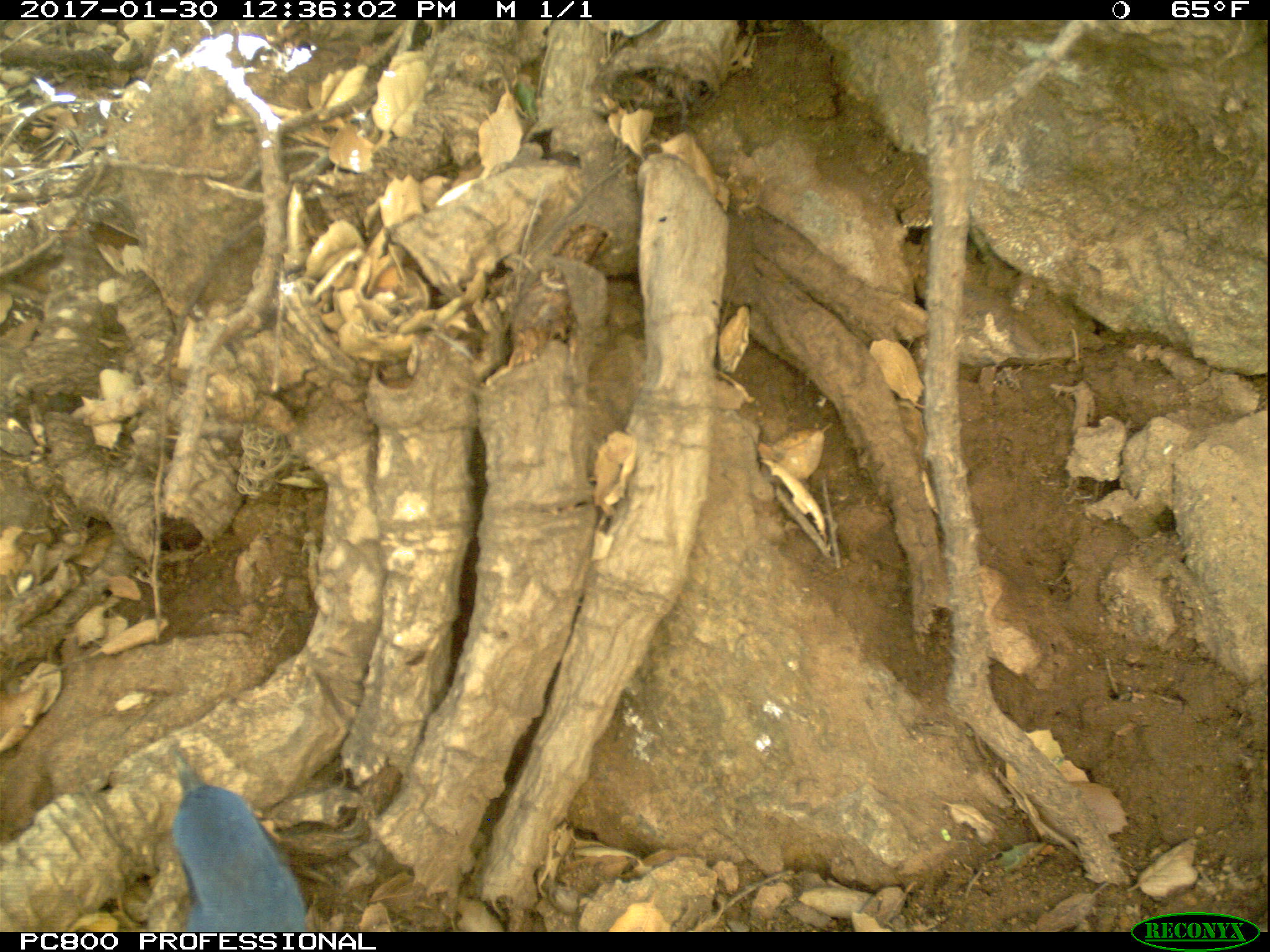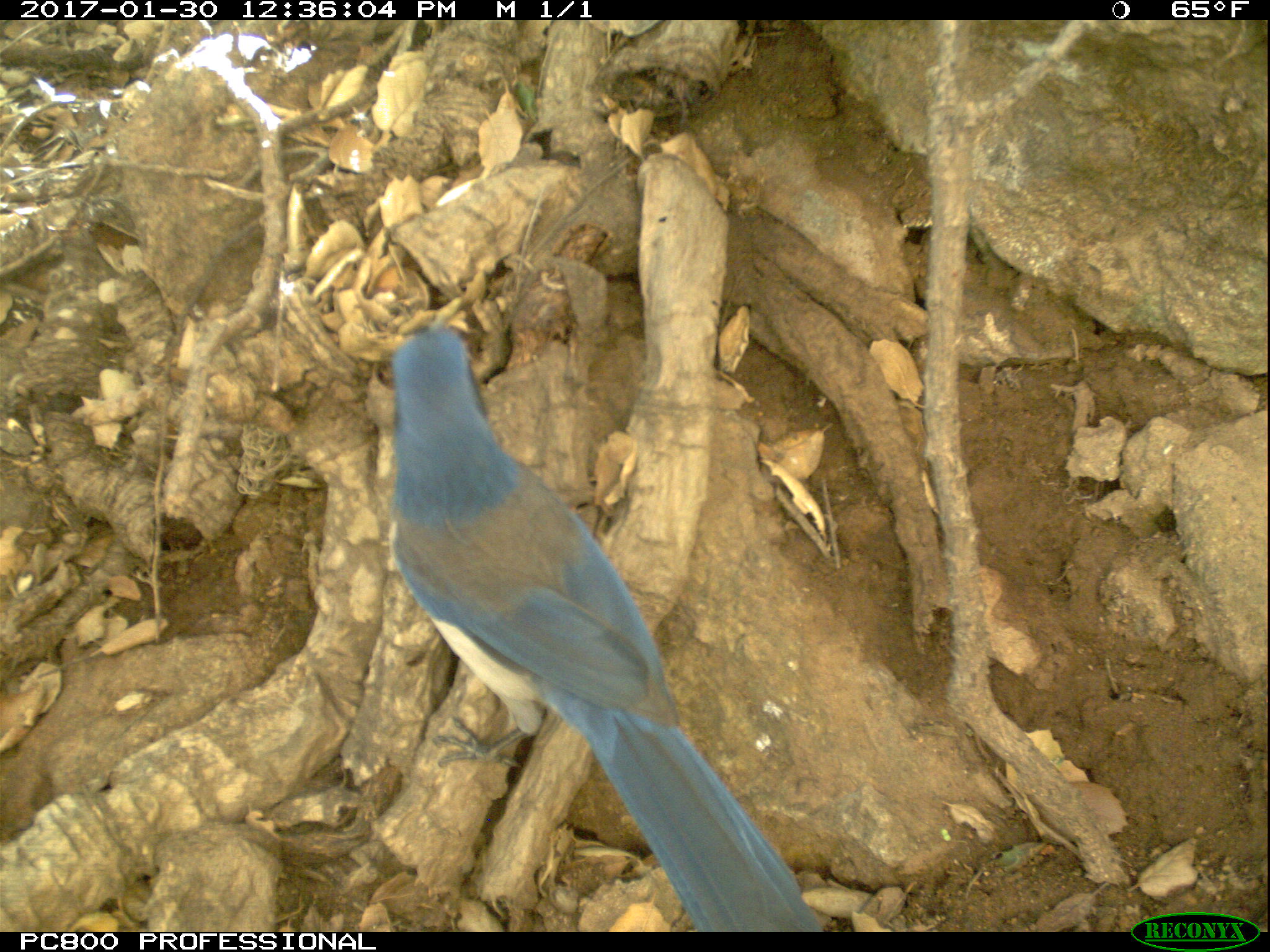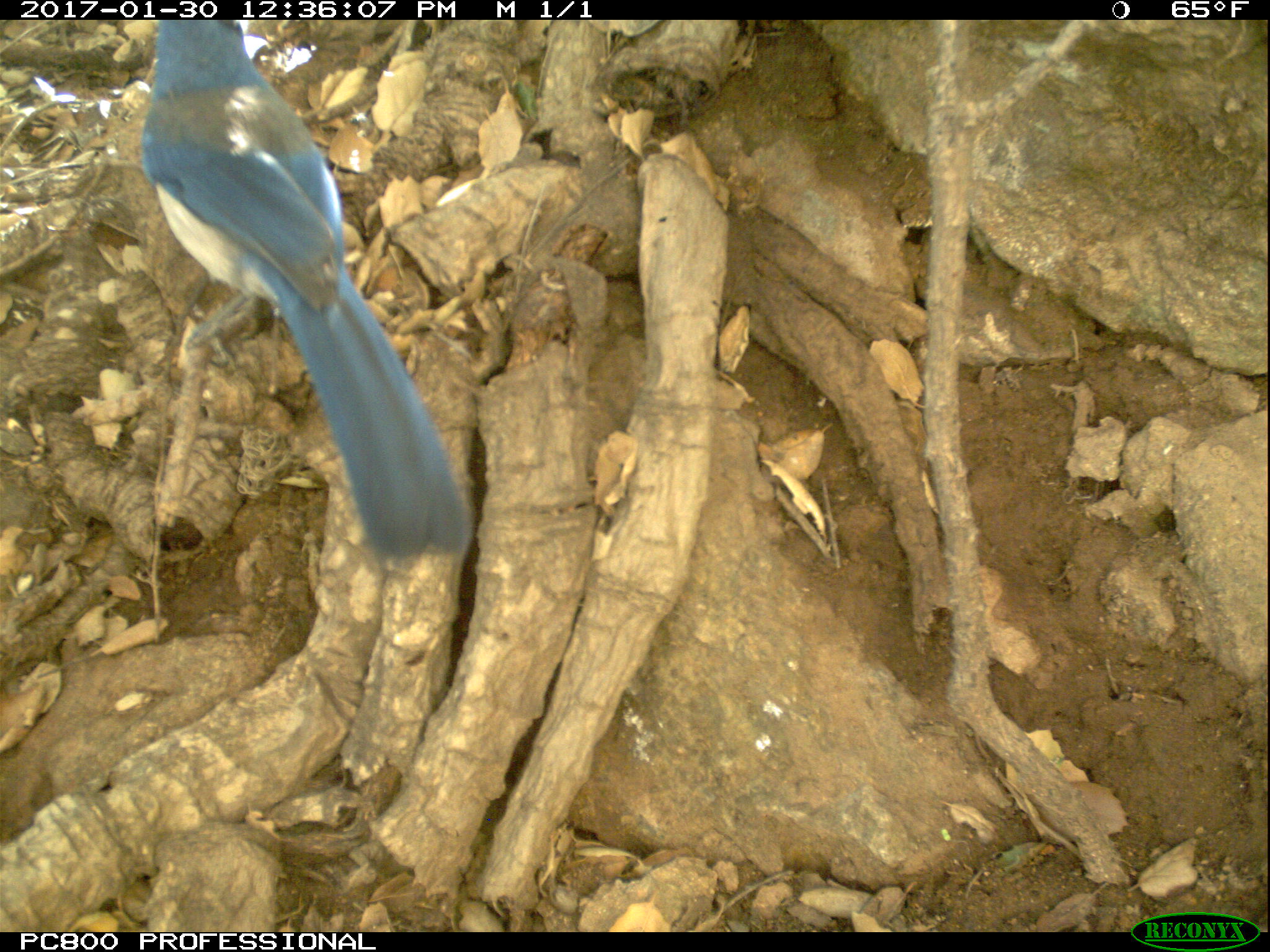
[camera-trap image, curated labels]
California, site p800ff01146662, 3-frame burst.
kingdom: Animalia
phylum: Chordata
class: Aves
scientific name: Aves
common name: bird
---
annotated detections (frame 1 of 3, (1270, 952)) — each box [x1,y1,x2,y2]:
bird: [171,762,314,932]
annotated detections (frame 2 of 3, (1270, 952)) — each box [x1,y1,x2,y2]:
bird: [386,321,827,931]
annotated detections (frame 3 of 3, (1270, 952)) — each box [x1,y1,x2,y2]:
bird: [139,19,470,563]